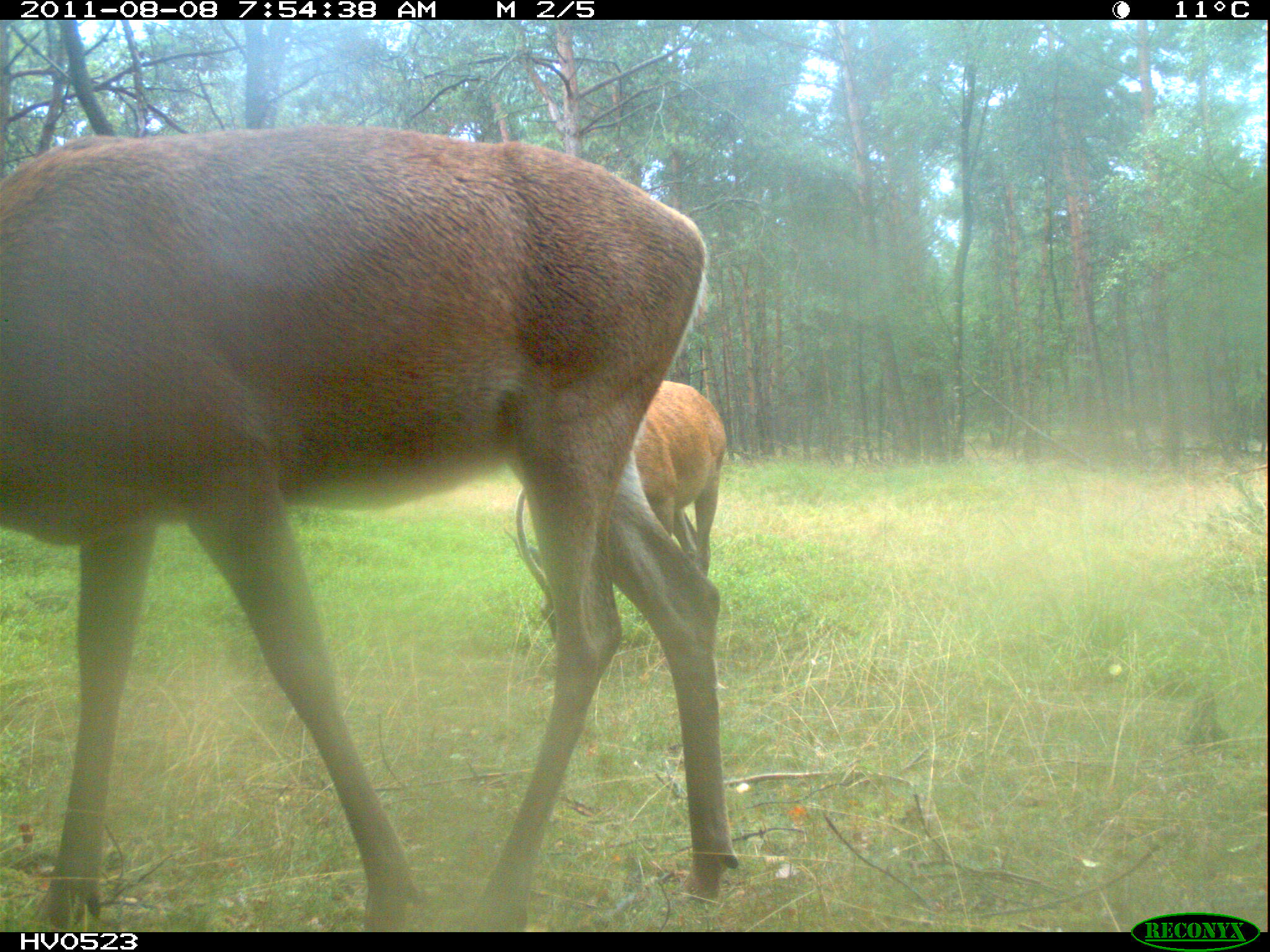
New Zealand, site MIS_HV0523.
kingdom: Animalia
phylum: Chordata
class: Mammalia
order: Artiodactyla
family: Cervidae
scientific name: Cervidae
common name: deer